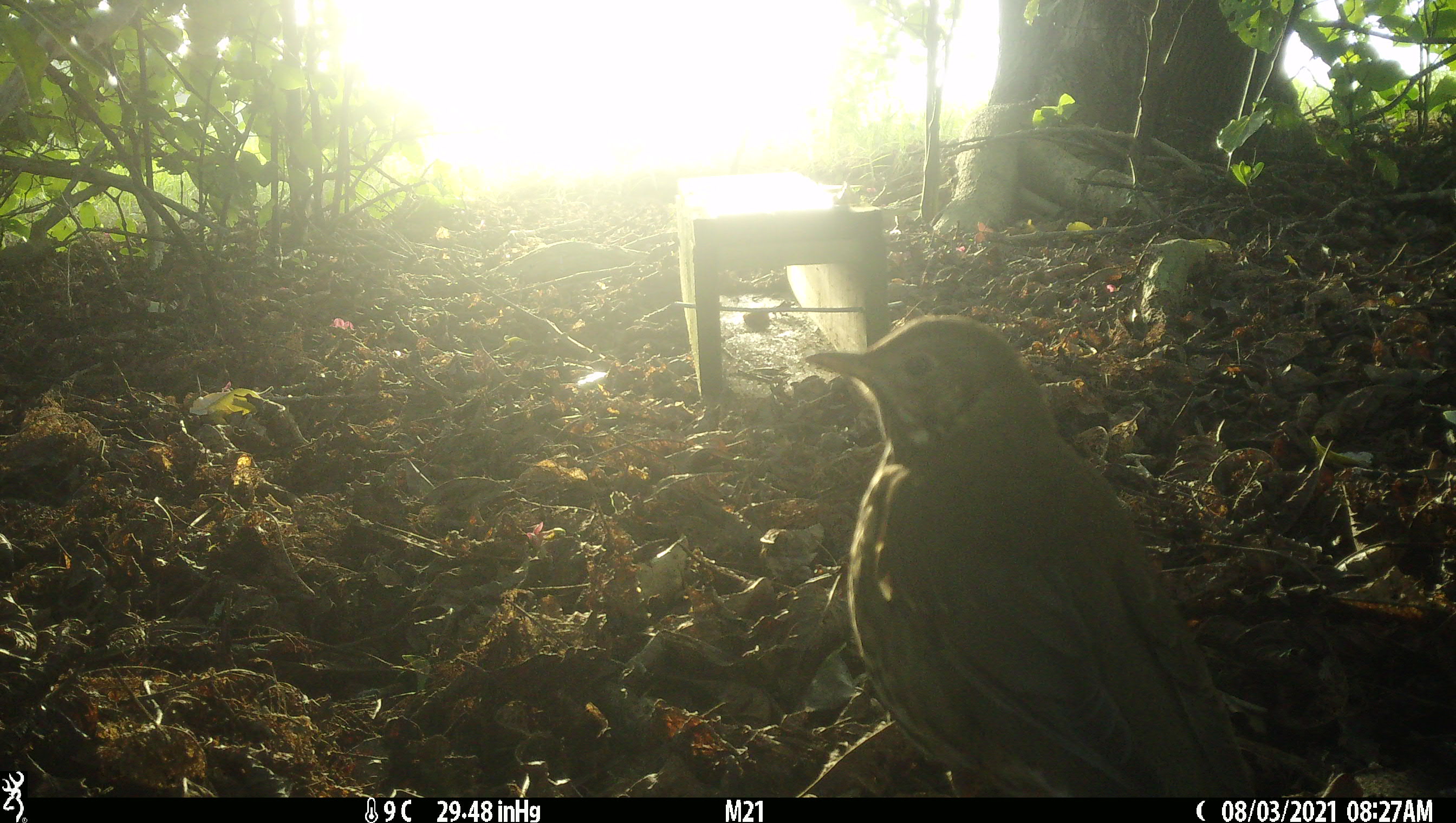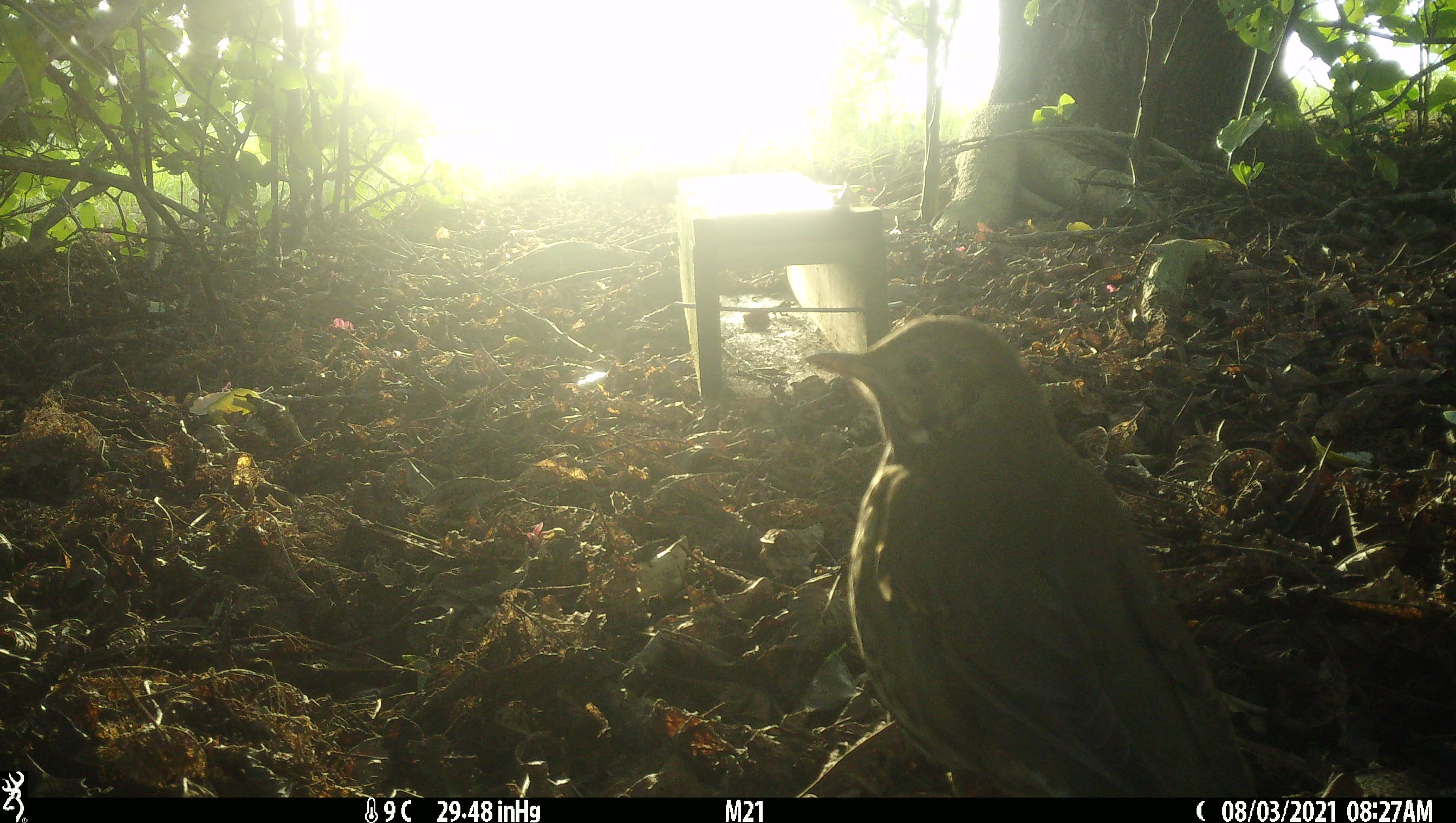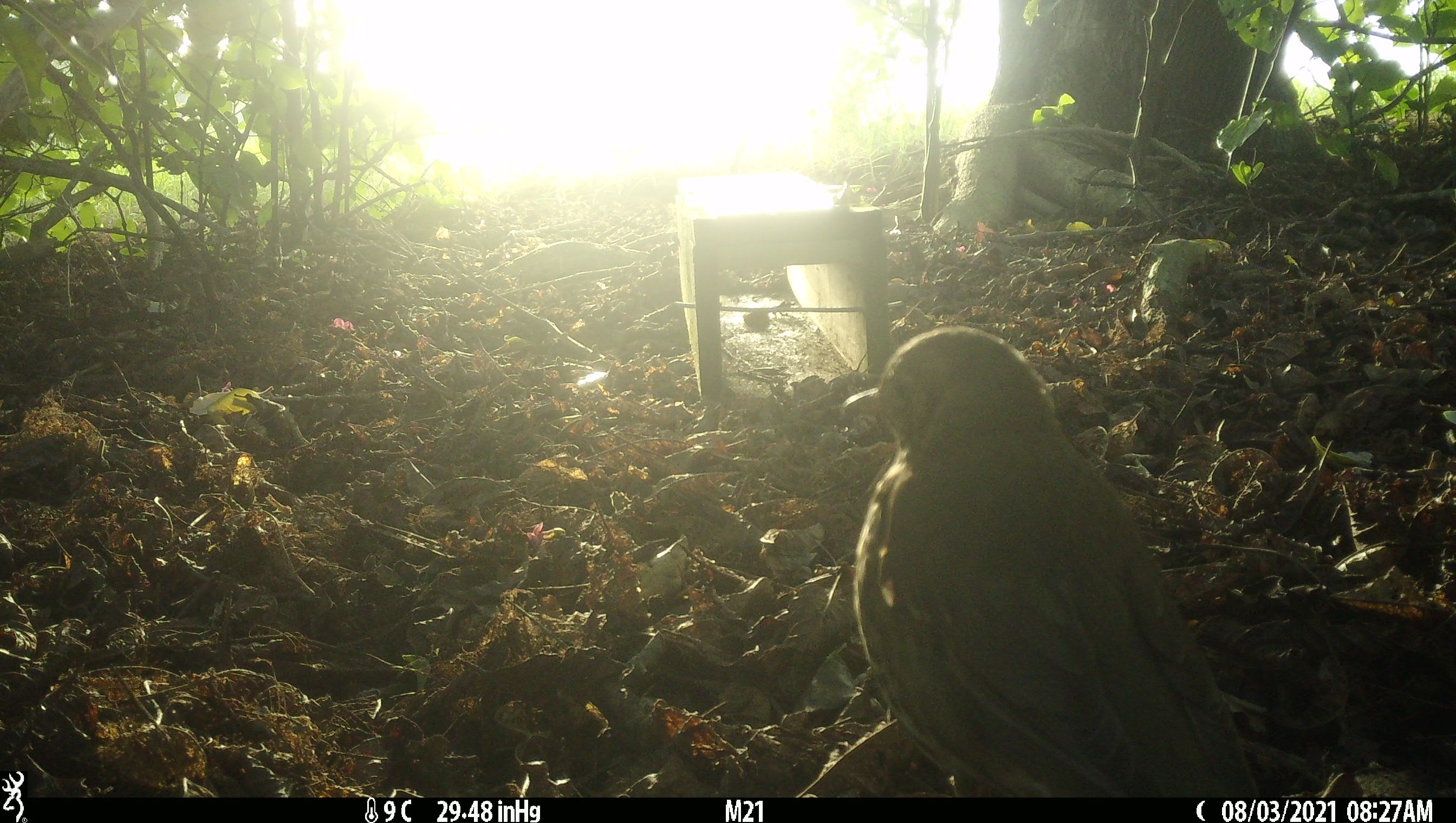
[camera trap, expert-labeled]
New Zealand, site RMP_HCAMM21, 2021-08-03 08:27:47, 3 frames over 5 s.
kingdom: Animalia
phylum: Chordata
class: Aves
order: Passeriformes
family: Turdidae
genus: Turdus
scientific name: Turdus philomelos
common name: song thrush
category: thrush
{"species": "thrush (song thrush) (Turdus philomelos)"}